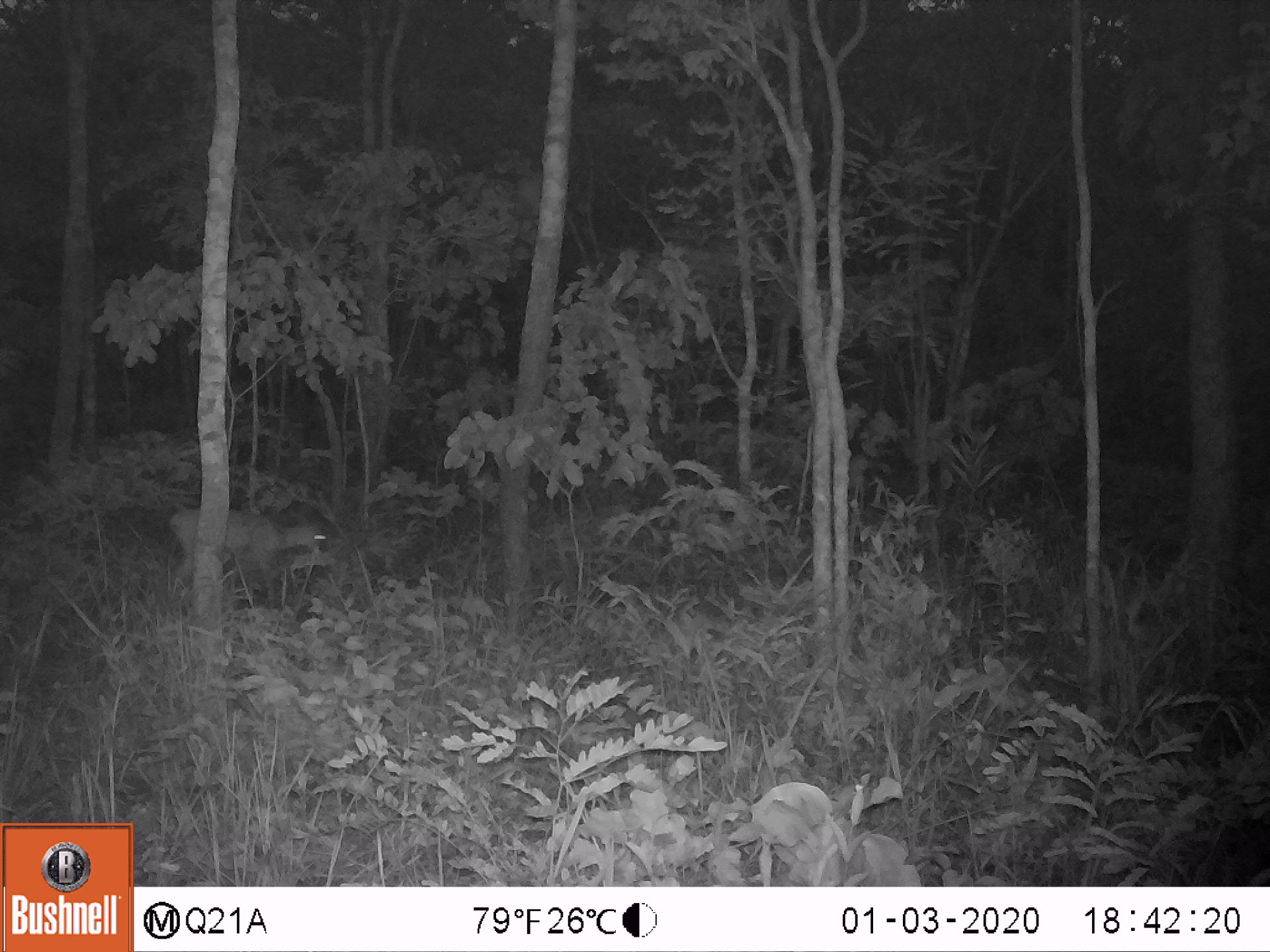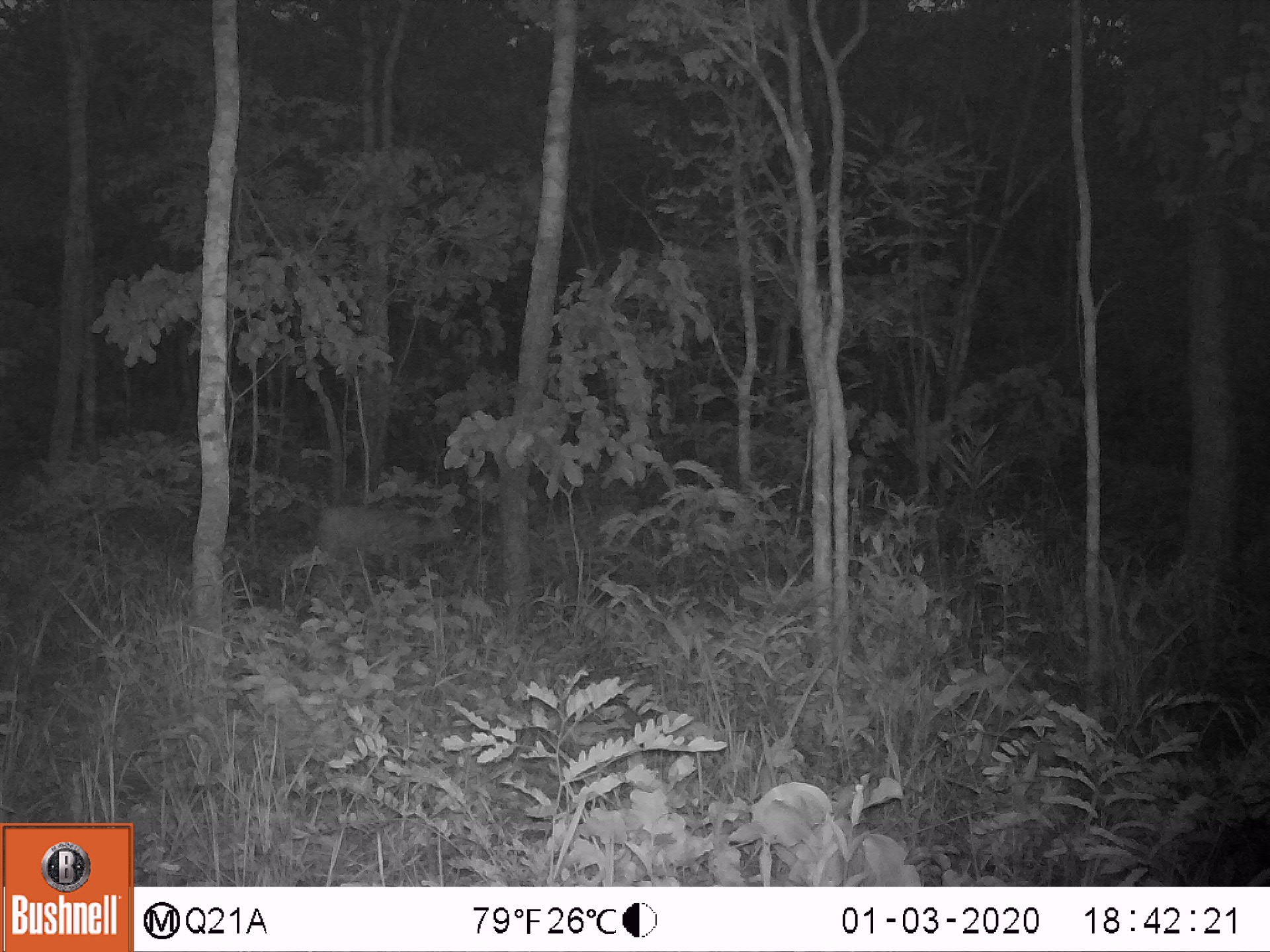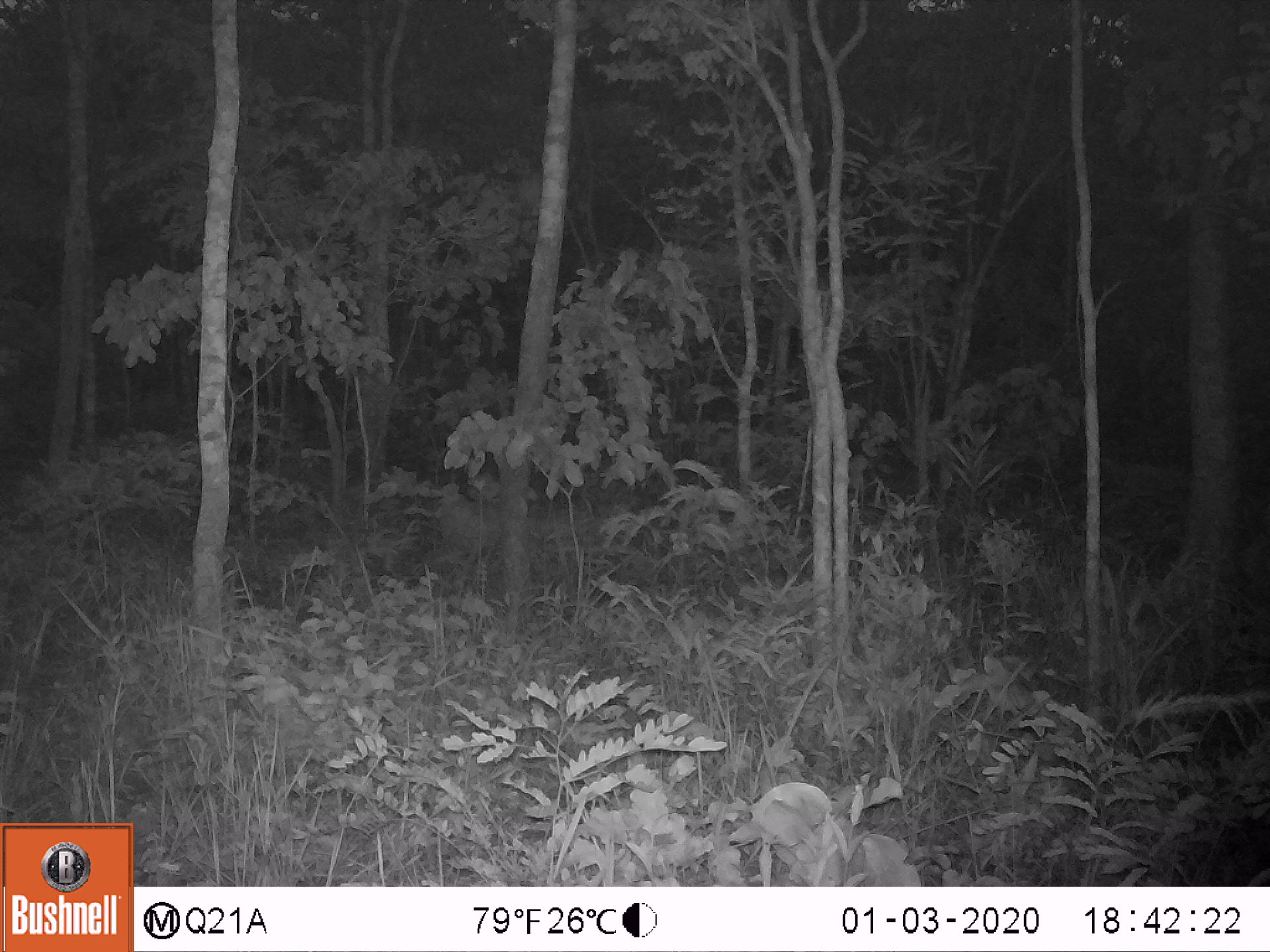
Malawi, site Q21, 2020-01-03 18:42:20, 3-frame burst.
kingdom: Animalia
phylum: Chordata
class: Mammalia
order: Artiodactyla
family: Bovidae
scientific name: Antilopinae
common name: small antelope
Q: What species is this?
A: Small antelope (Antilopinae).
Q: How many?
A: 1.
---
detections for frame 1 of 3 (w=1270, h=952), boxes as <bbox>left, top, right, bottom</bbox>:
small antelope: <bbox>159, 495, 337, 613</bbox>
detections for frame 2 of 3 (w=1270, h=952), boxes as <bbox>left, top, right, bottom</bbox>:
small antelope: <bbox>291, 484, 475, 605</bbox>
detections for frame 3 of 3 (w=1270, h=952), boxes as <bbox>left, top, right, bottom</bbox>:
small antelope: <bbox>402, 473, 563, 598</bbox>